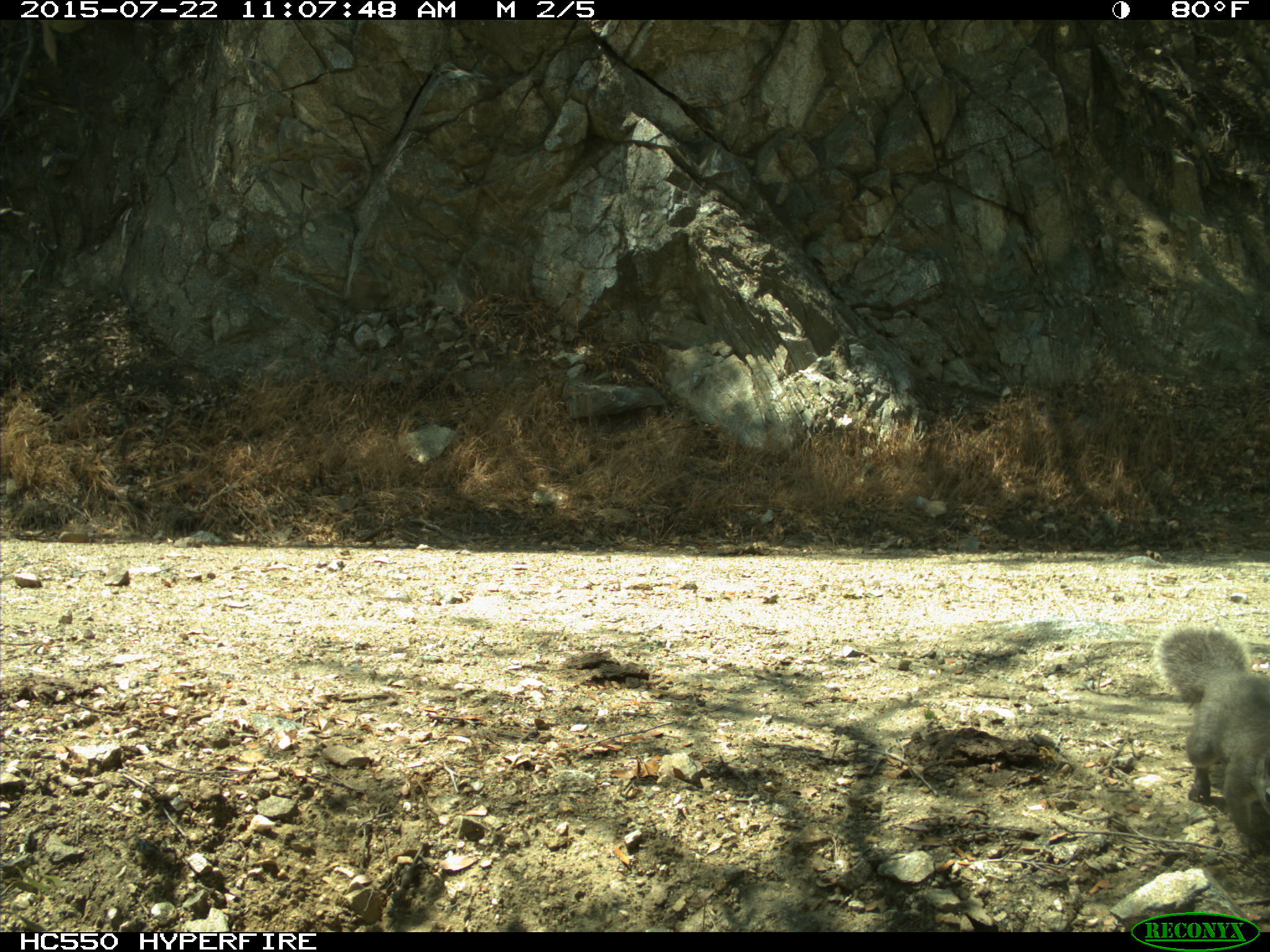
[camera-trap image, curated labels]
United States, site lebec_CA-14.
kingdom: Animalia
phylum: Chordata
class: Mammalia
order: Rodentia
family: Sciuridae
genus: Sciurus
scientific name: Sciurus carolinensis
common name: eastern gray squirrel